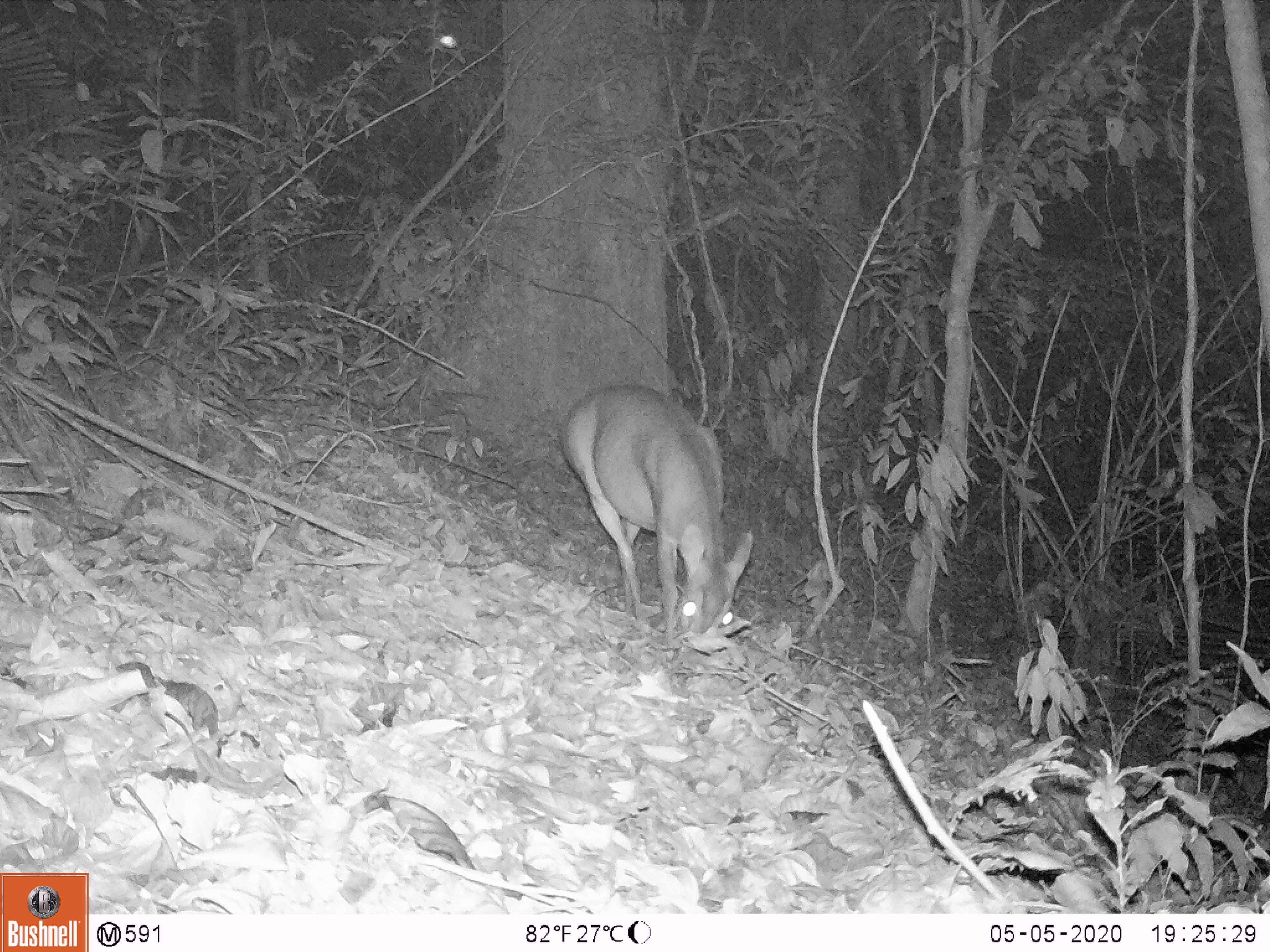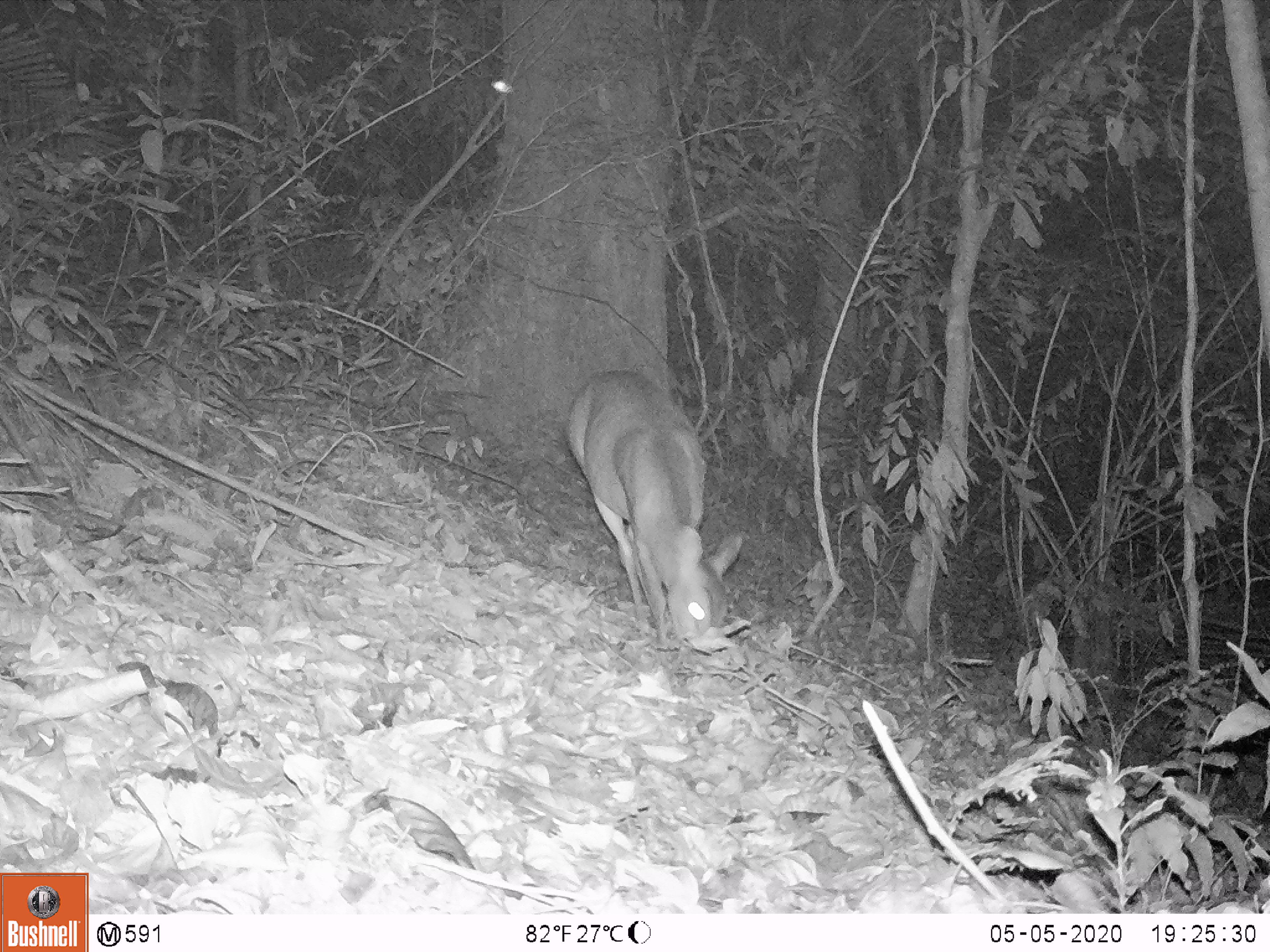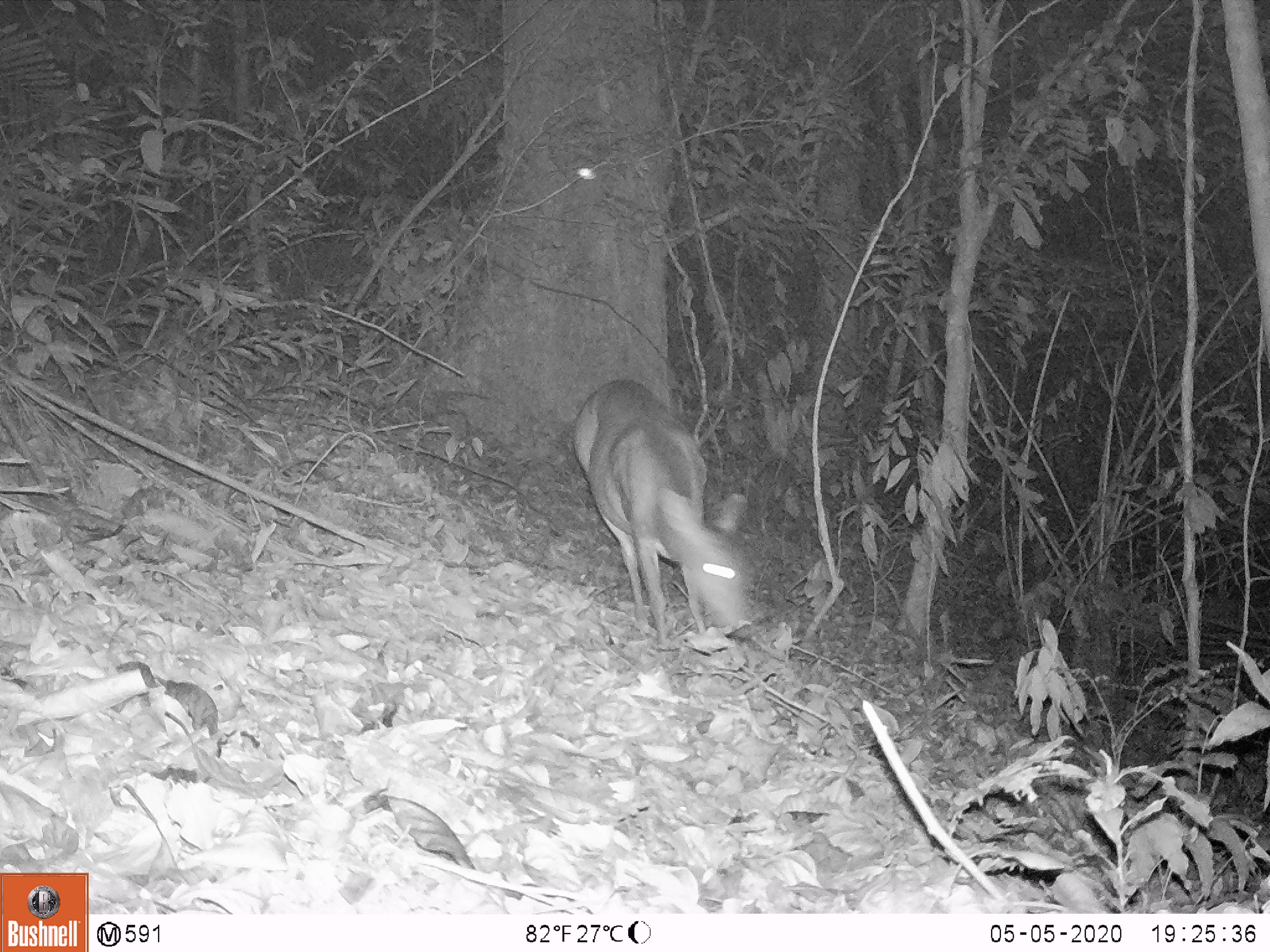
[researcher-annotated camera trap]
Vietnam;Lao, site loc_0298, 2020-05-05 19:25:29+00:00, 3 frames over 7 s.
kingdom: Animalia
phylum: Chordata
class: Mammalia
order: Artiodactyla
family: Cervidae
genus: Muntiacus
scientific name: Muntiacus vuquangensis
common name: large-antlered muntjac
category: large antlered muntjac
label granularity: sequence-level